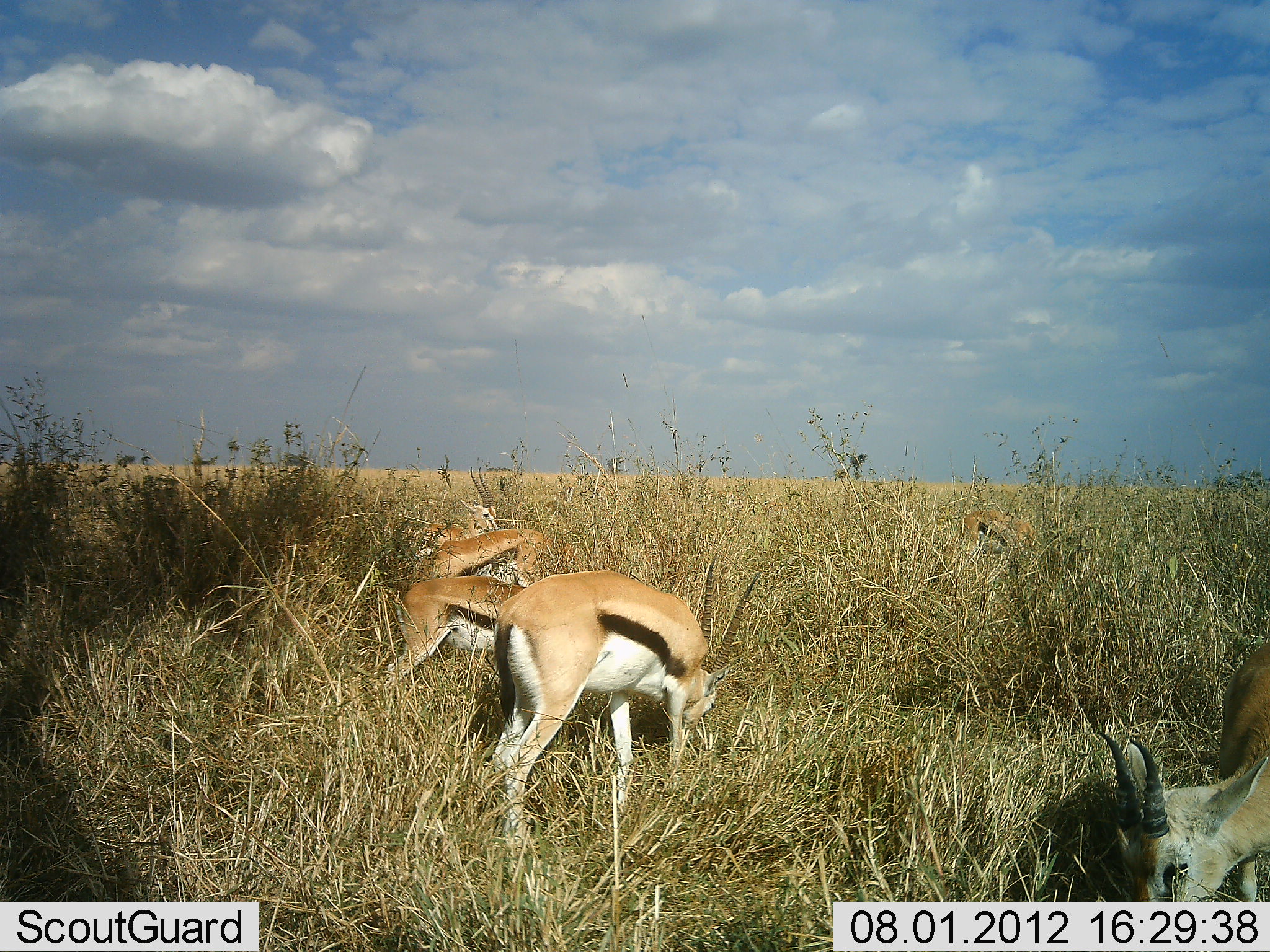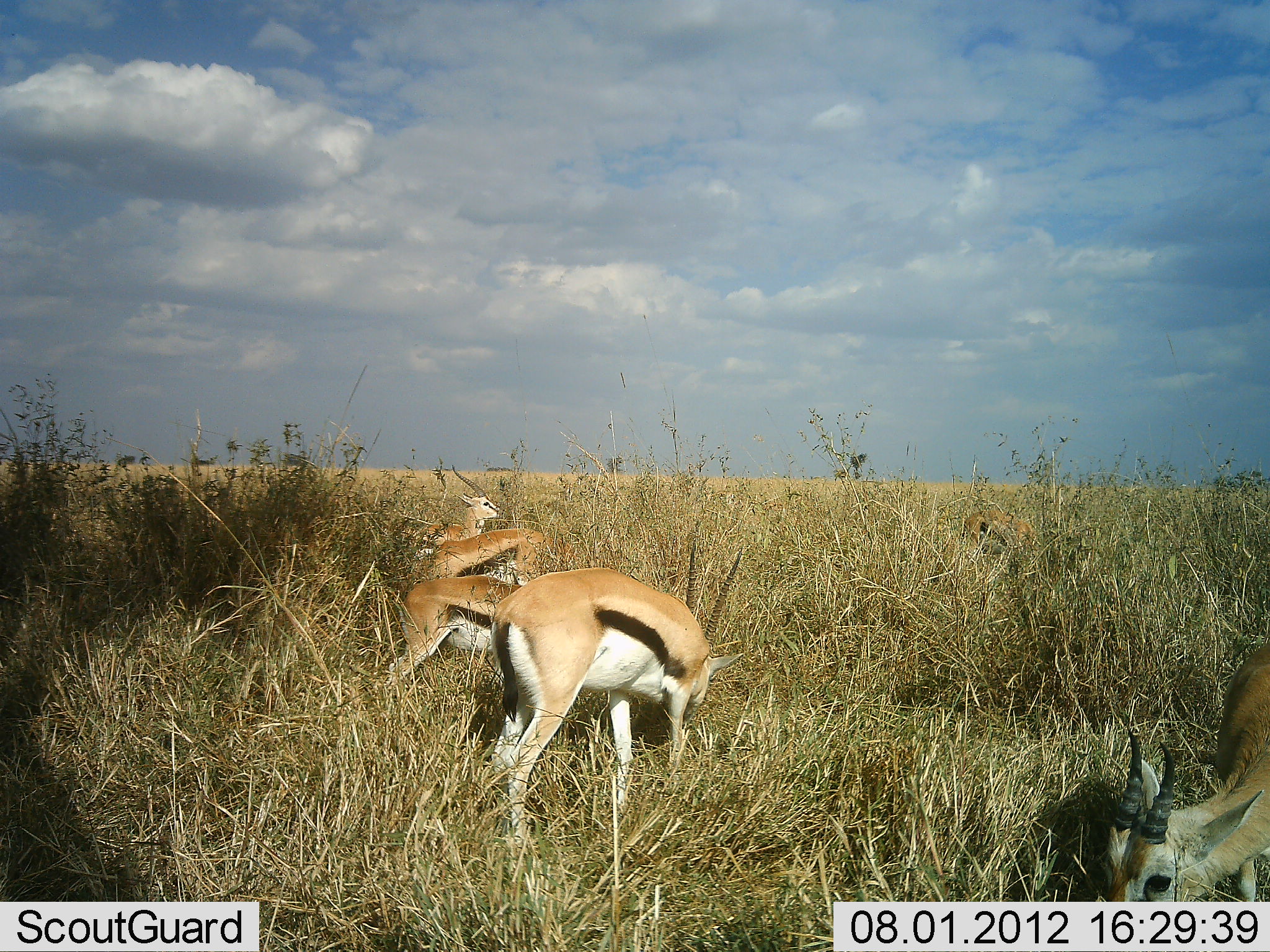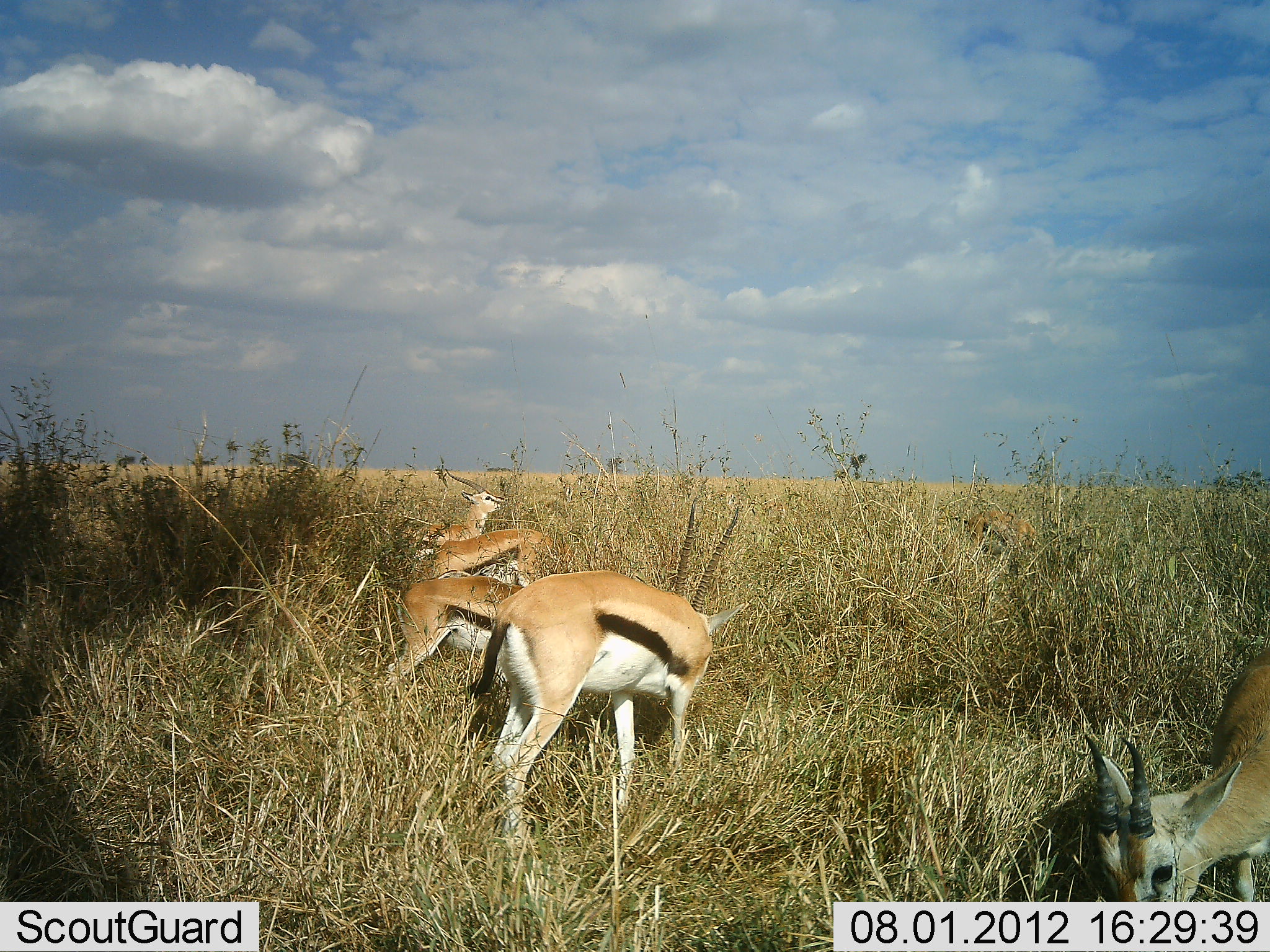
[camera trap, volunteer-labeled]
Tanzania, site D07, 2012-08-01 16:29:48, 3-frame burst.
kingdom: Animalia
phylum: Chordata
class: Mammalia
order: Artiodactyla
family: Bovidae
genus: Eudorcas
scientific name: Eudorcas thomsonii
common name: thomson's gazelle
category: gazellethomsons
Gazellethomsons (thomson's gazelle) (Eudorcas thomsonii), count 6. Behavior (volunteer vote fractions): standing 40%, resting 0%, moving 0%, interacting 0%. Young present (vote fraction): 0%. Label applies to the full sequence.